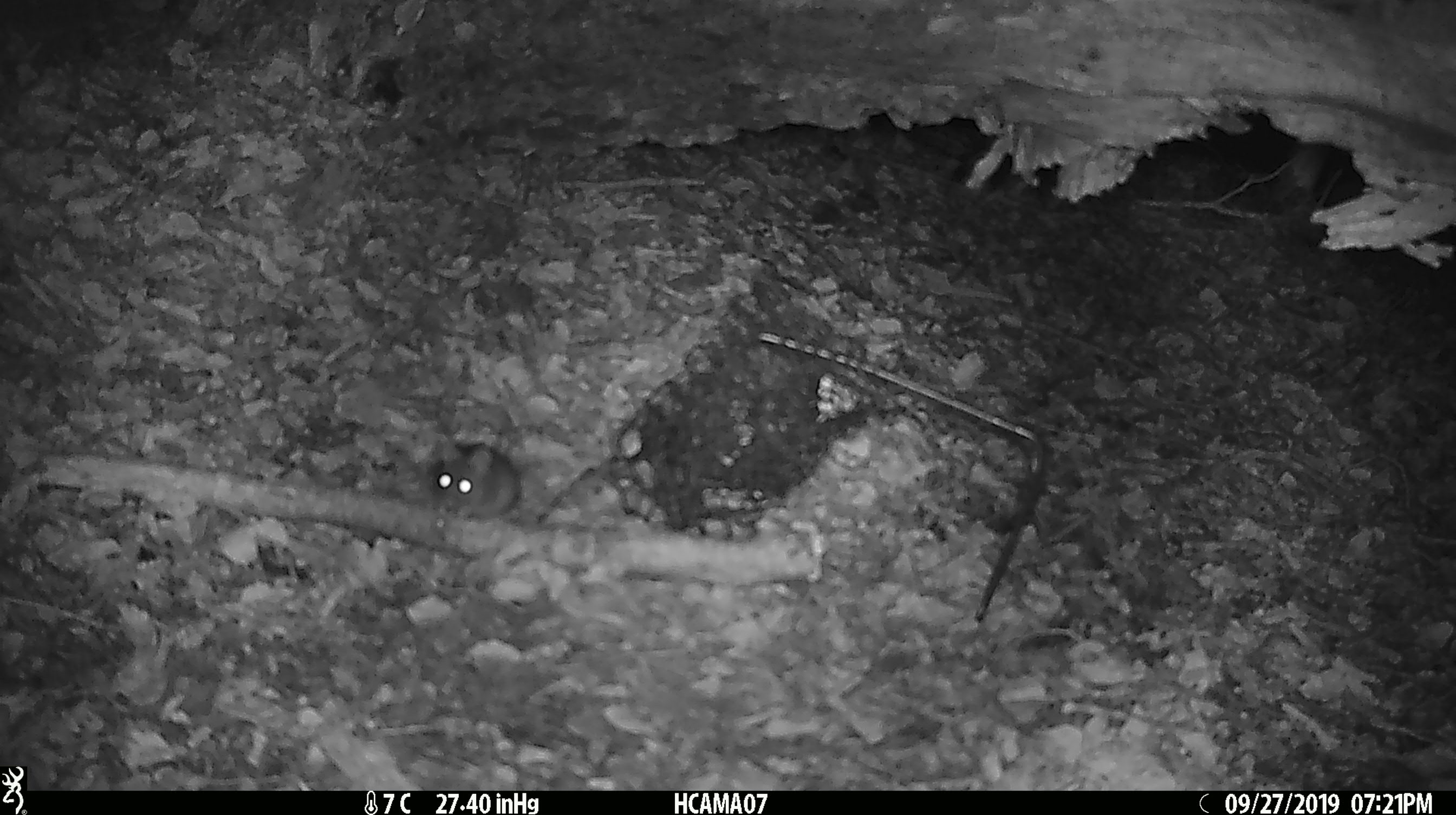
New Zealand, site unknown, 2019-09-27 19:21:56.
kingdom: Animalia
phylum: Chordata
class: Mammalia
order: Rodentia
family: Muridae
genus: Mus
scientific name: Mus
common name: mouse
Mouse (Mus).